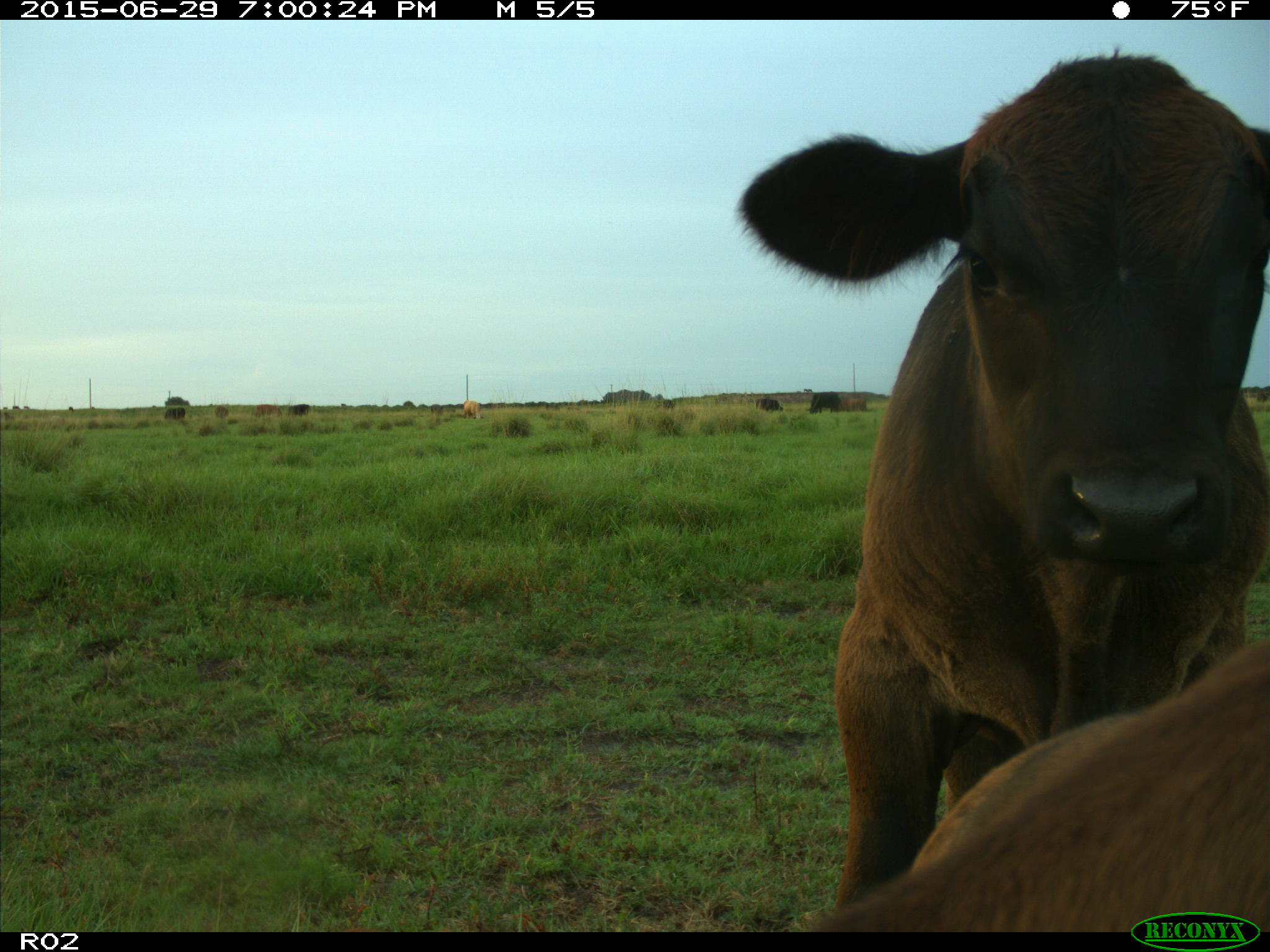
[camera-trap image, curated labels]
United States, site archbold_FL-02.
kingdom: Animalia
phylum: Chordata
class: Mammalia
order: Artiodactyla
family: Bovidae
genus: Bos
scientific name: Bos taurus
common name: domestic cow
Bos taurus (domestic cow).